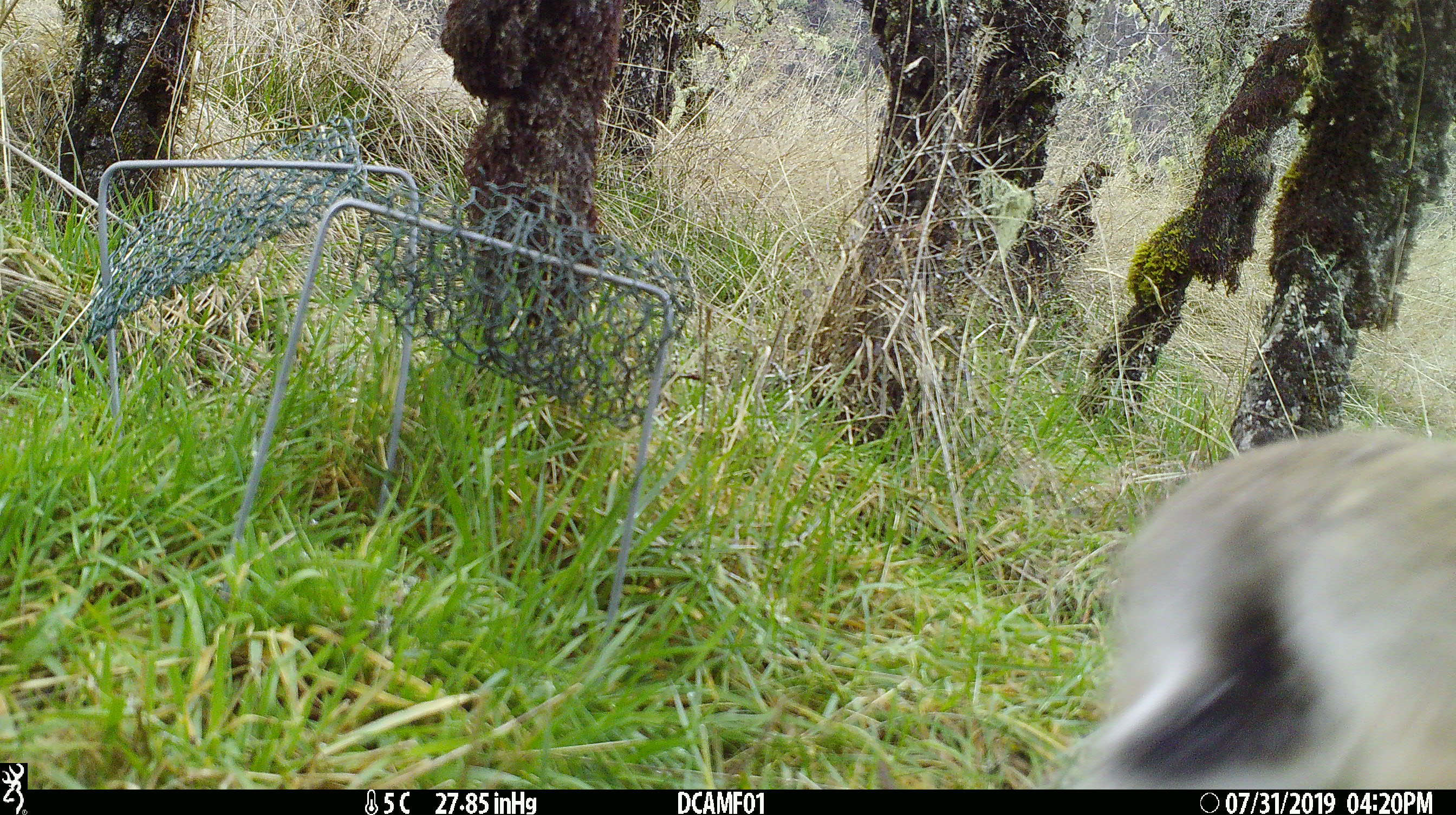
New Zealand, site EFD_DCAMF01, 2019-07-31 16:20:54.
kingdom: Animalia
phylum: Chordata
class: Mammalia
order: Lagomorpha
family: Leporidae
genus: Lepus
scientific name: Lepus europaeus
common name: brown hare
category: hare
Hare (brown hare) (Lepus europaeus).